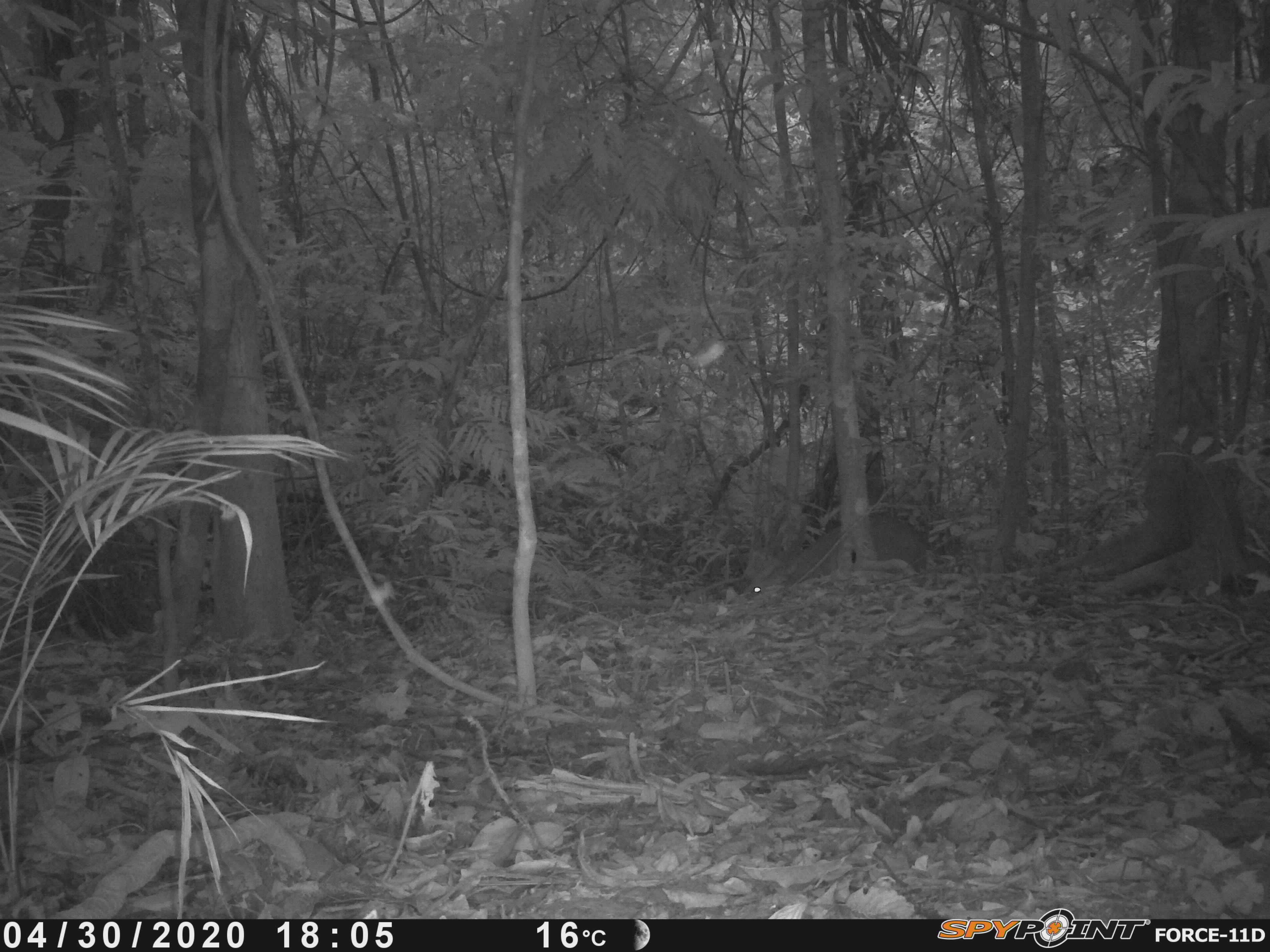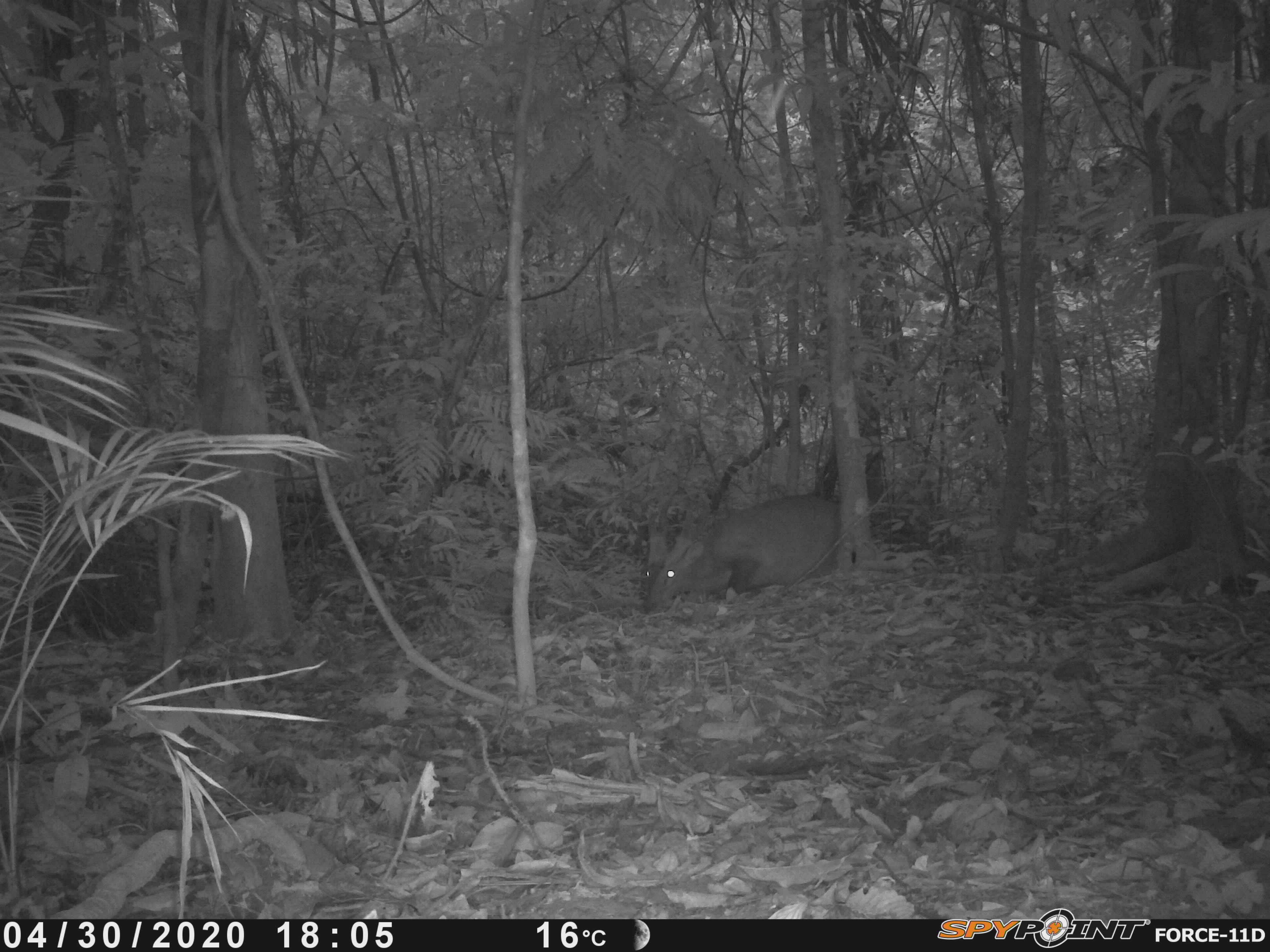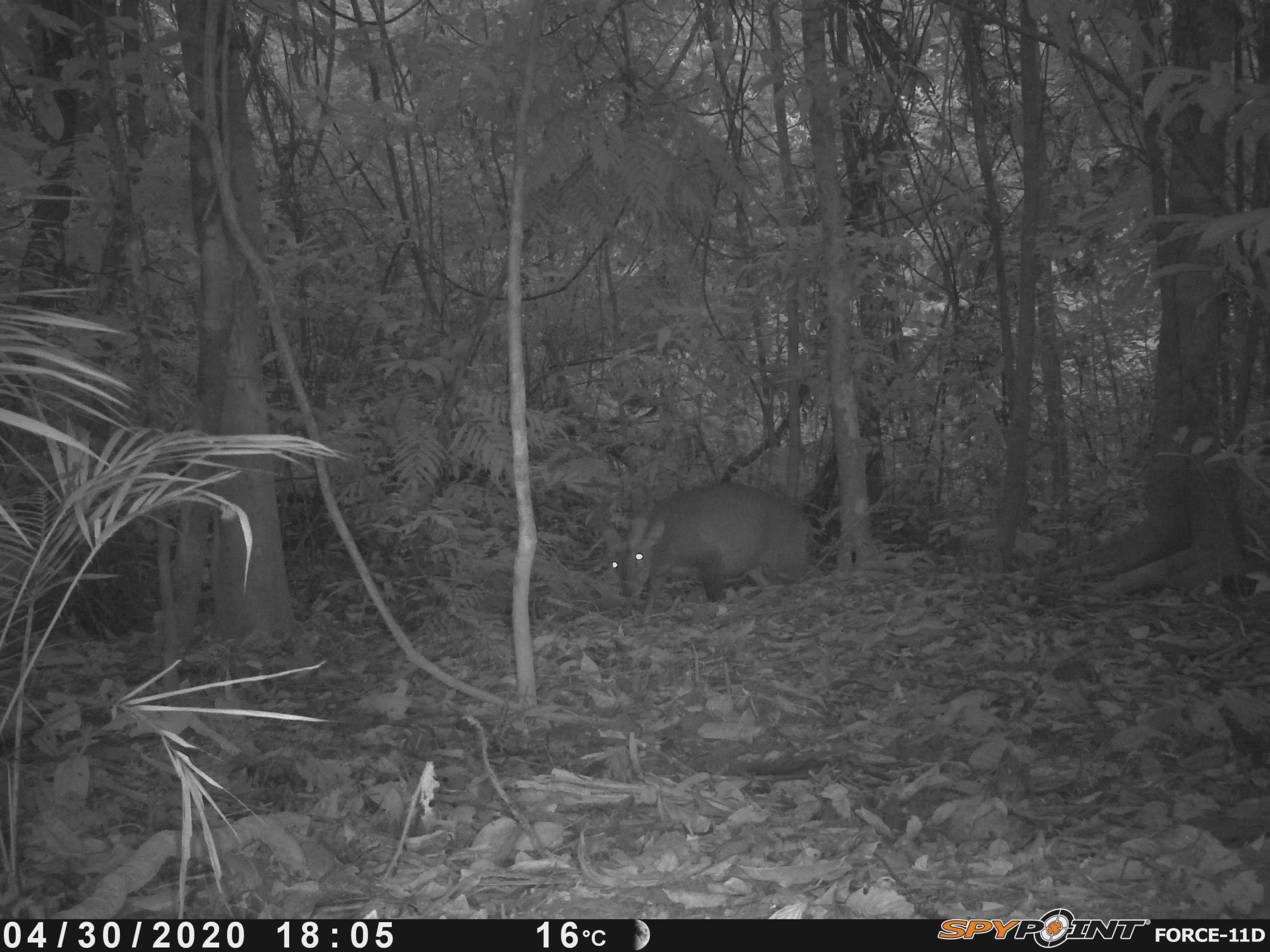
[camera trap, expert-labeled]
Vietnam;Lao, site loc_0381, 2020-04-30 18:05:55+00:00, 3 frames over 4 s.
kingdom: Animalia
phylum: Chordata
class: Mammalia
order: Artiodactyla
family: Cervidae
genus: Muntiacus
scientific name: Muntiacus vuquangensis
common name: large-antlered muntjac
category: large antlered muntjac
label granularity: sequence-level